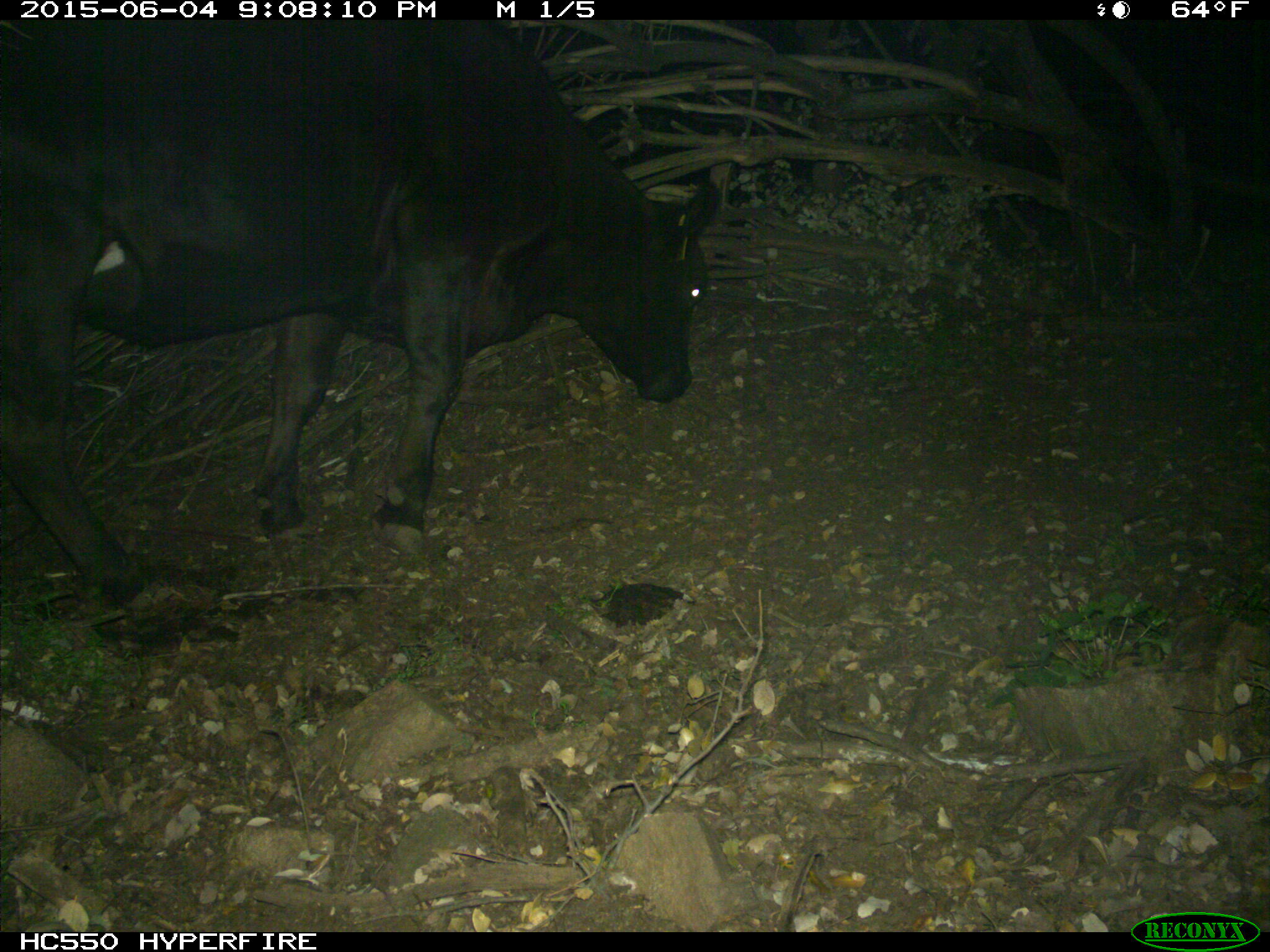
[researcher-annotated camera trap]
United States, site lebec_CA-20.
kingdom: Animalia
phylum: Chordata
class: Mammalia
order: Artiodactyla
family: Bovidae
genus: Bos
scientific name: Bos taurus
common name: domestic cow